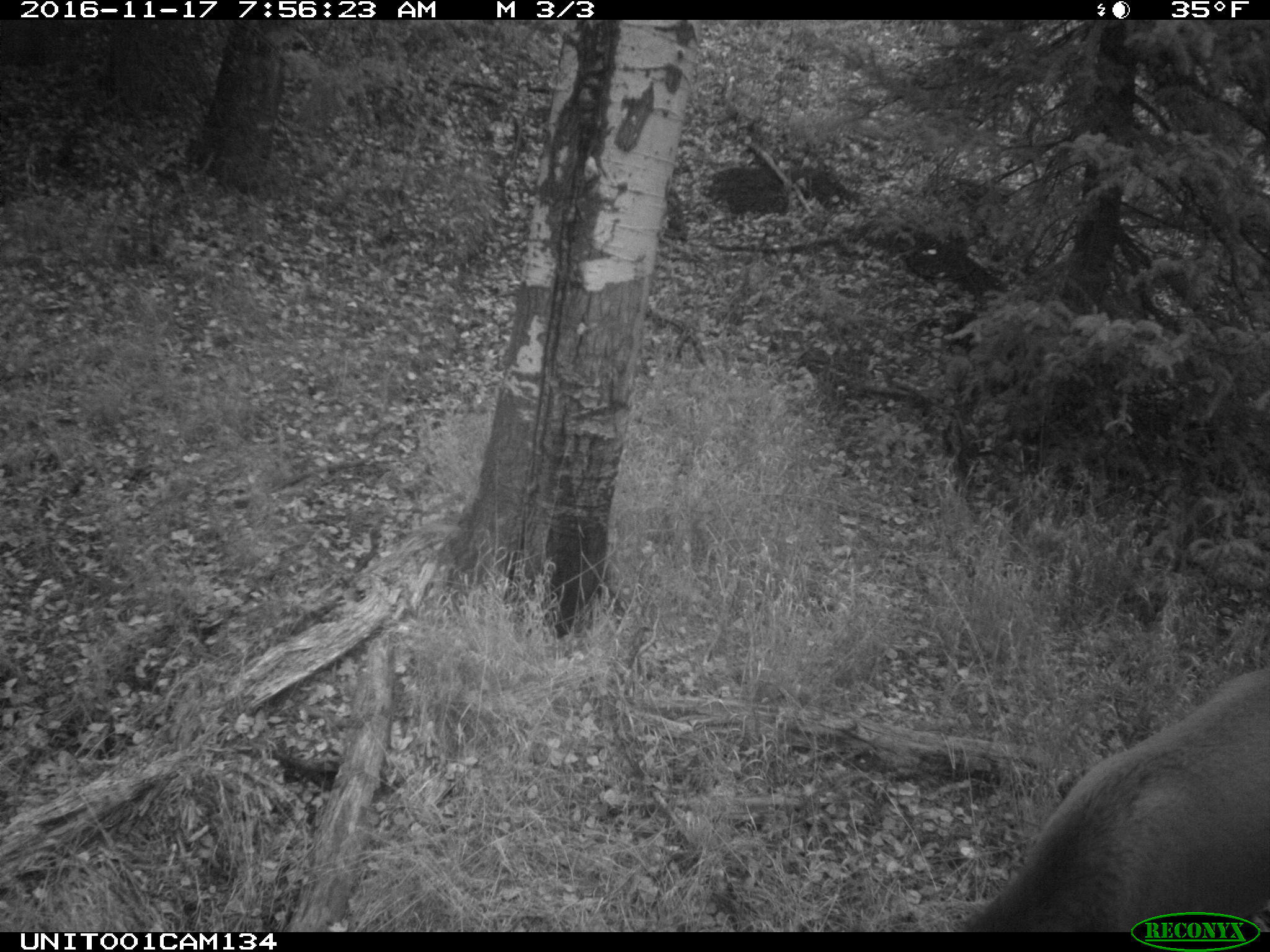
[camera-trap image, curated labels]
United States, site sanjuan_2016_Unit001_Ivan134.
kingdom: Animalia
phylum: Chordata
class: Mammalia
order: Artiodactyla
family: Cervidae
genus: Cervus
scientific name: Cervus elaphus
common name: red deer